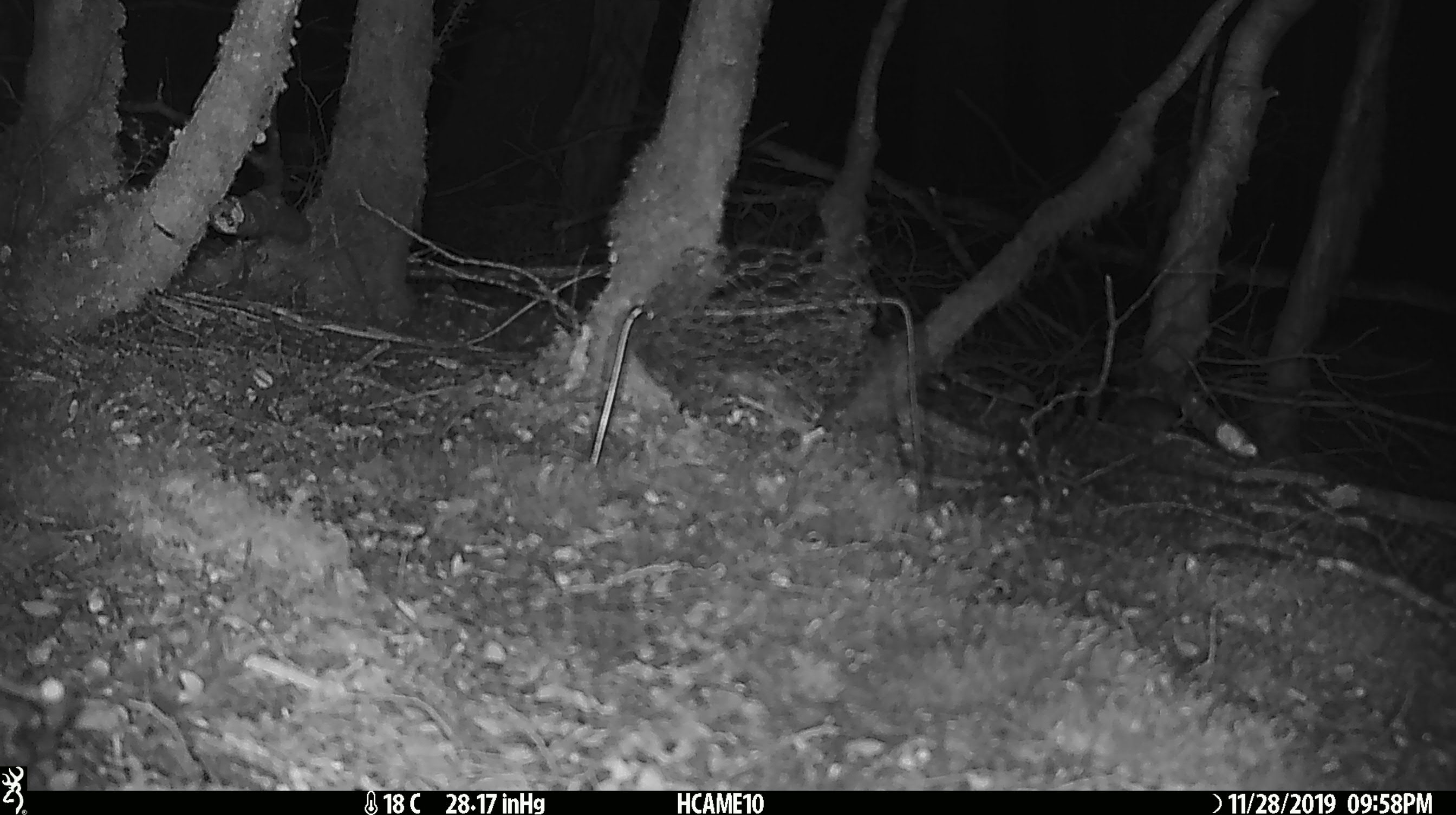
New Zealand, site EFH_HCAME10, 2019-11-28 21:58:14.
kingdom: Animalia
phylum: Chordata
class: Mammalia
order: Rodentia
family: Muridae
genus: Mus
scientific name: Mus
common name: mouse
Mouse (Mus).